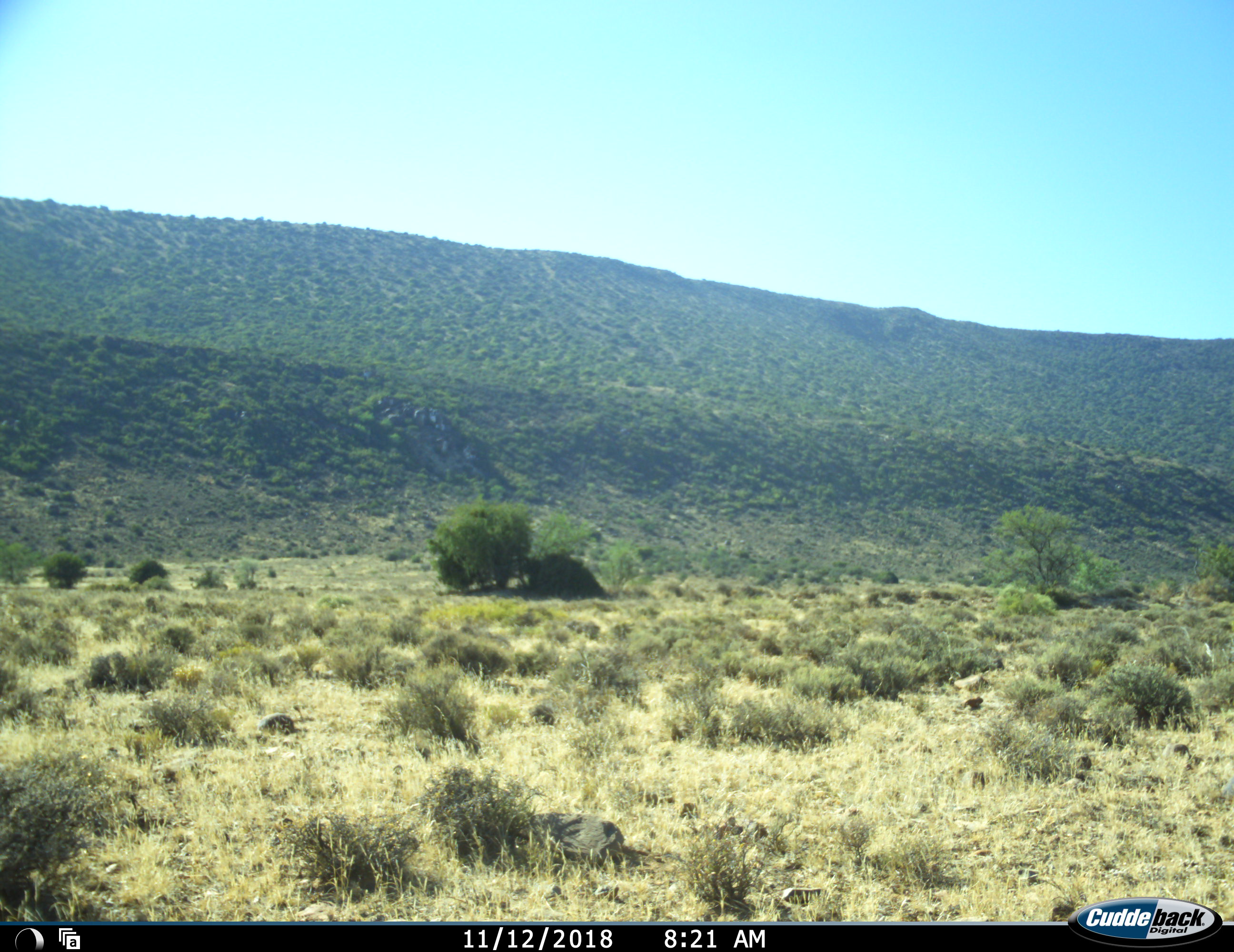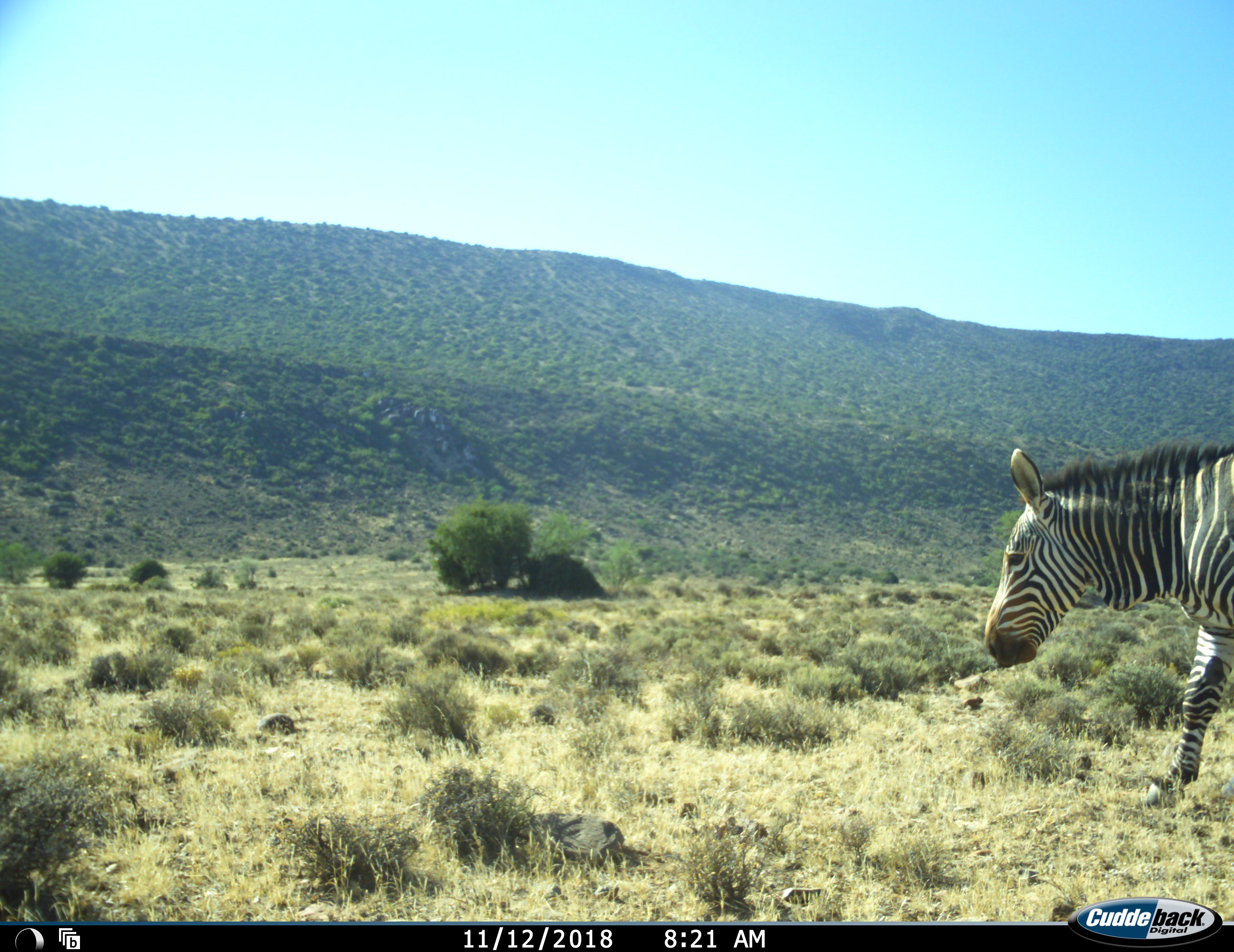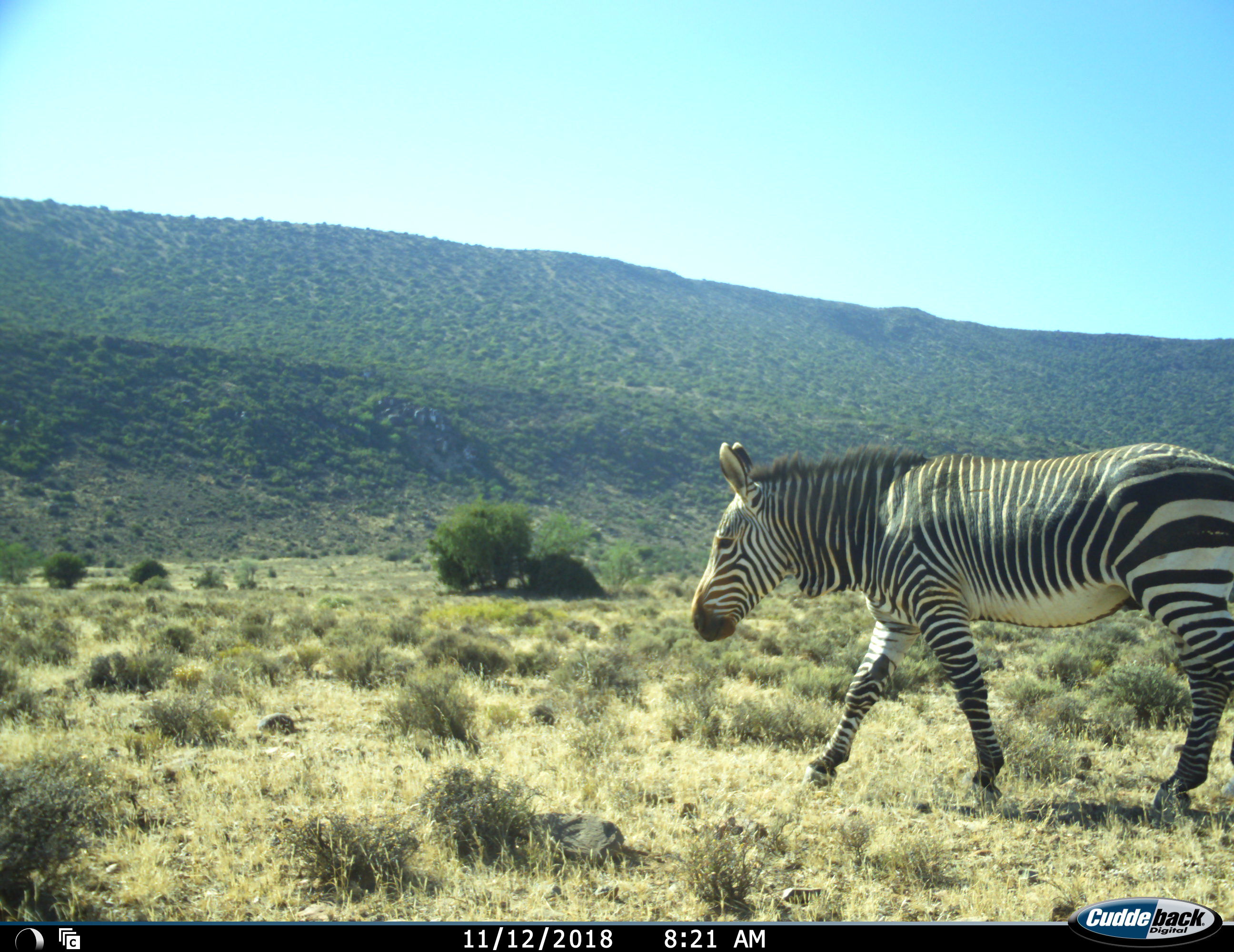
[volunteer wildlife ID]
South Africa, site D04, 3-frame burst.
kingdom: Animalia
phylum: Chordata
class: Mammalia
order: Perissodactyla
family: Equidae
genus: Equus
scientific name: Equus zebra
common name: mountain zebra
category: zebramountain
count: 1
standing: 11%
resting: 0%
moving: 100%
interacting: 0%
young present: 0%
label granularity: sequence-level